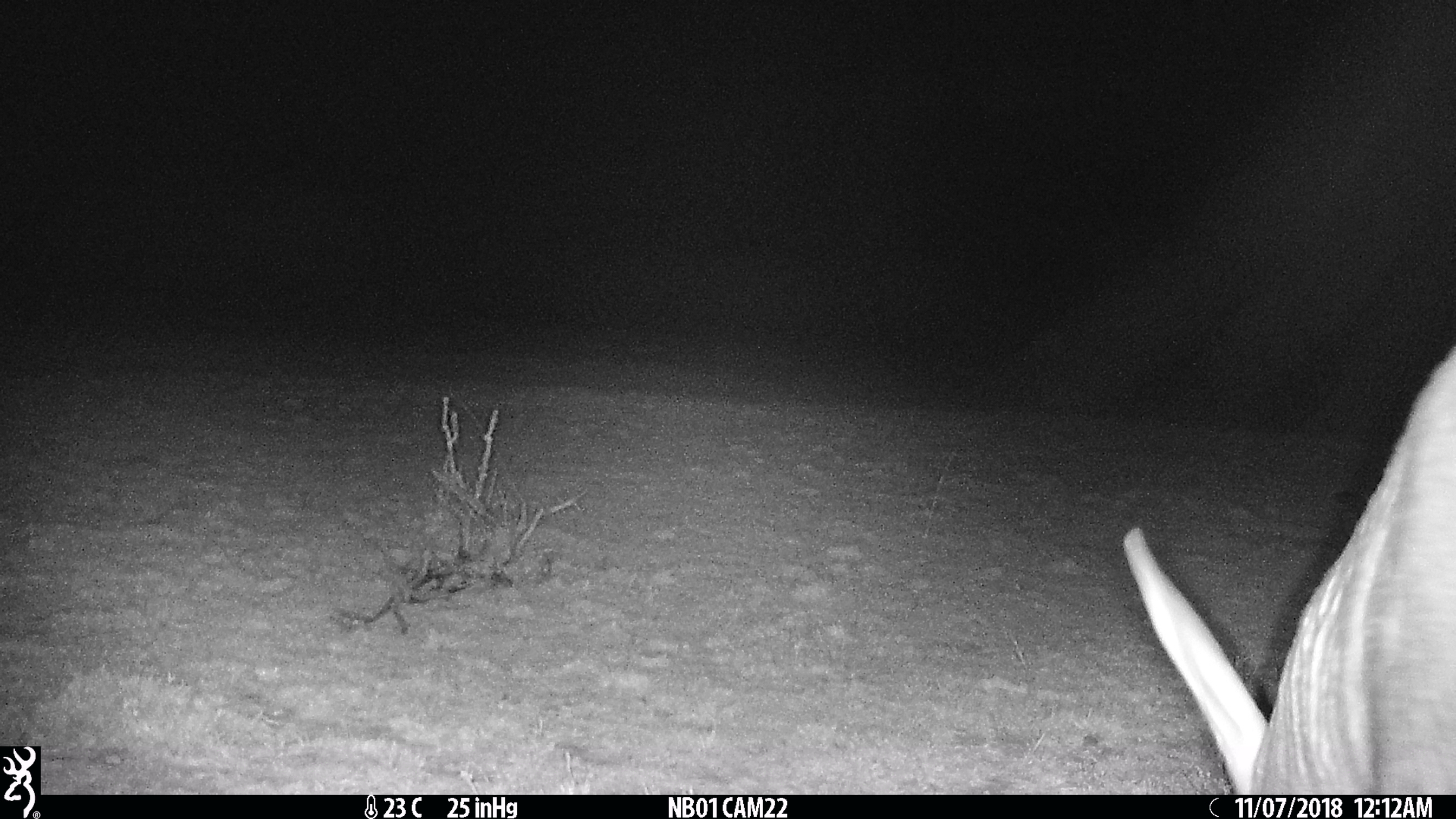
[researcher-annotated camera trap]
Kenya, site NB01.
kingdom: Animalia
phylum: Chordata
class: Mammalia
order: Tubulidentata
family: Orycteropodidae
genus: Orycteropus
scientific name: Orycteropus afer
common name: aardvark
Aardvark (Orycteropus afer).